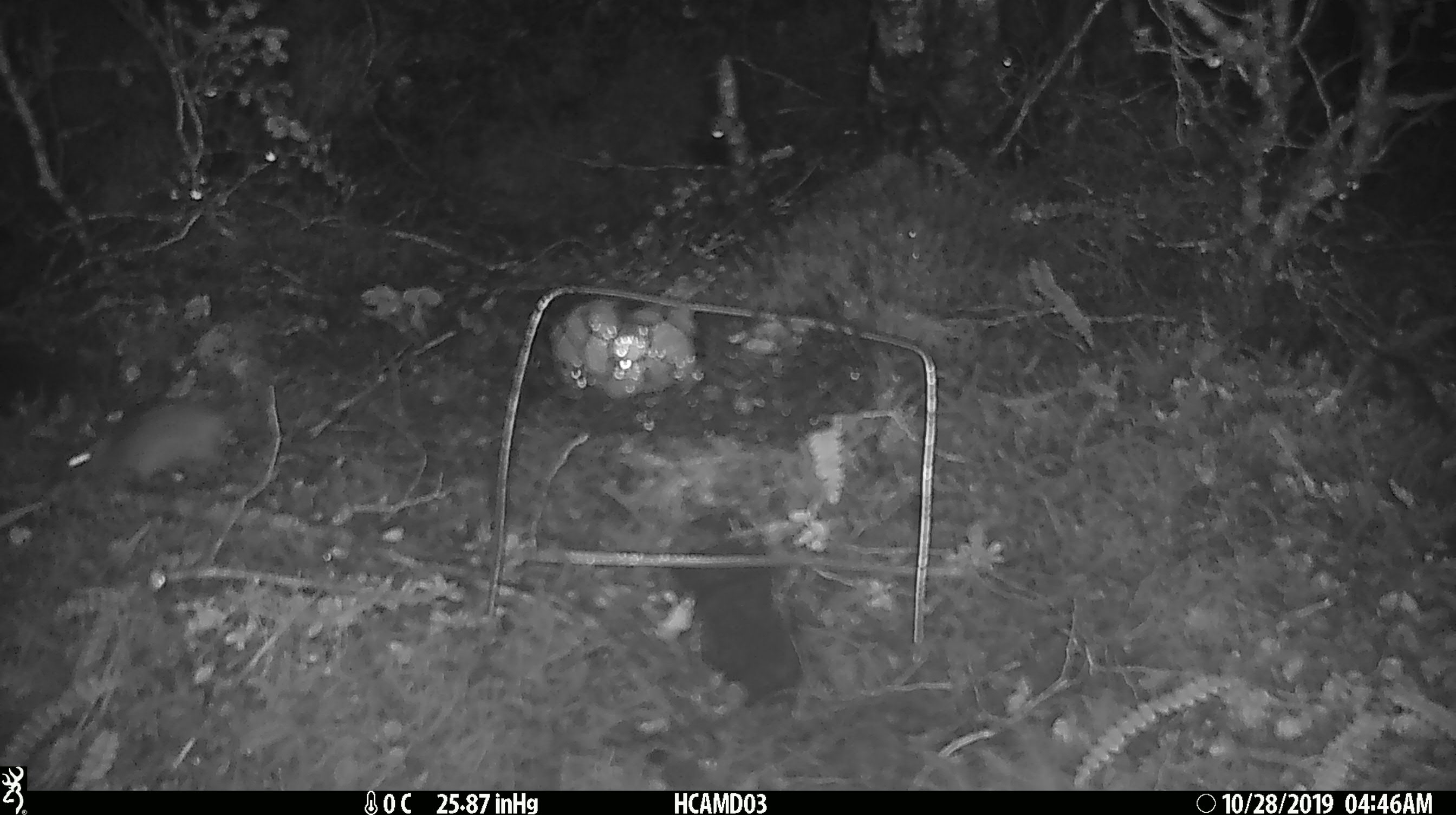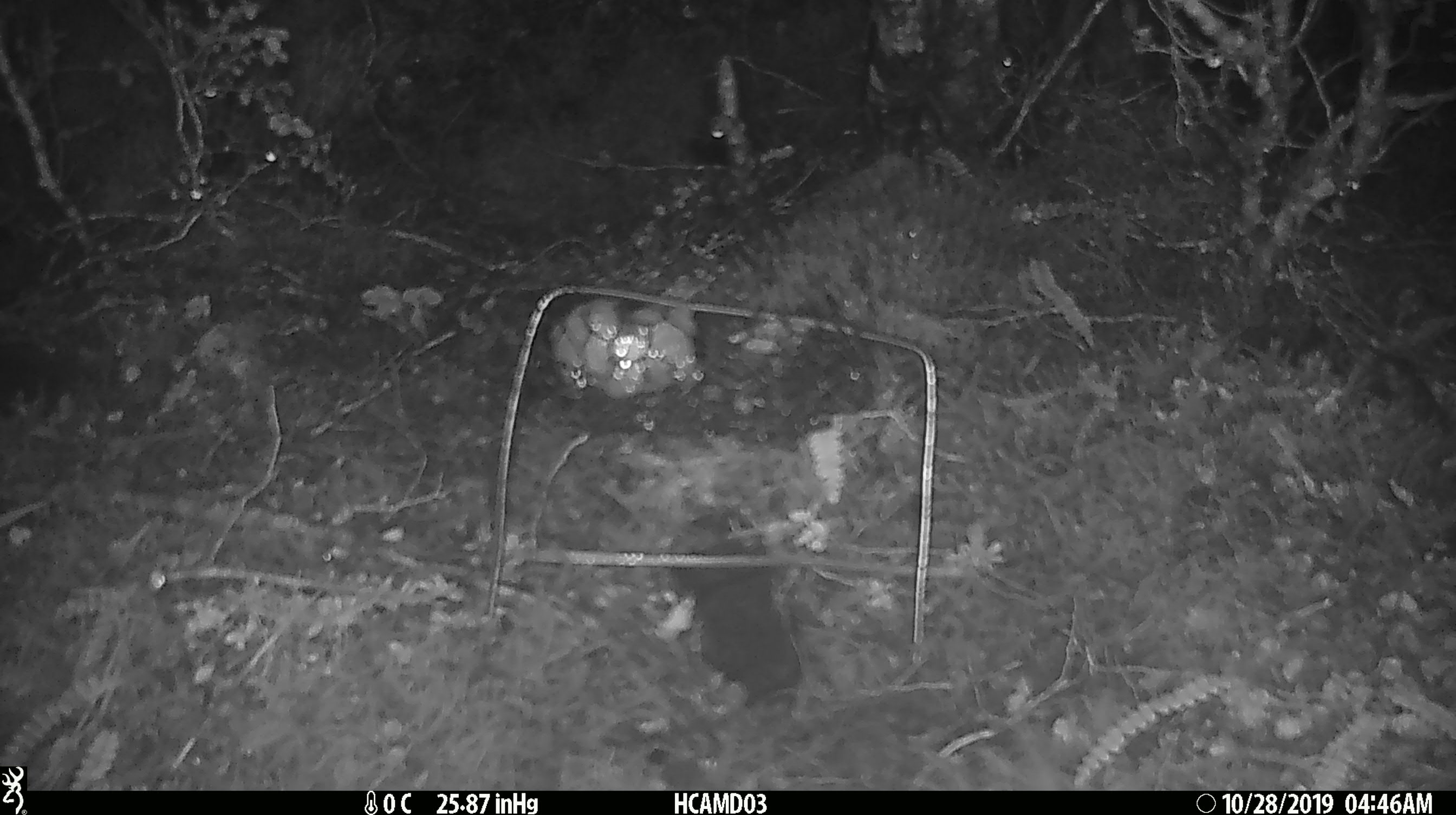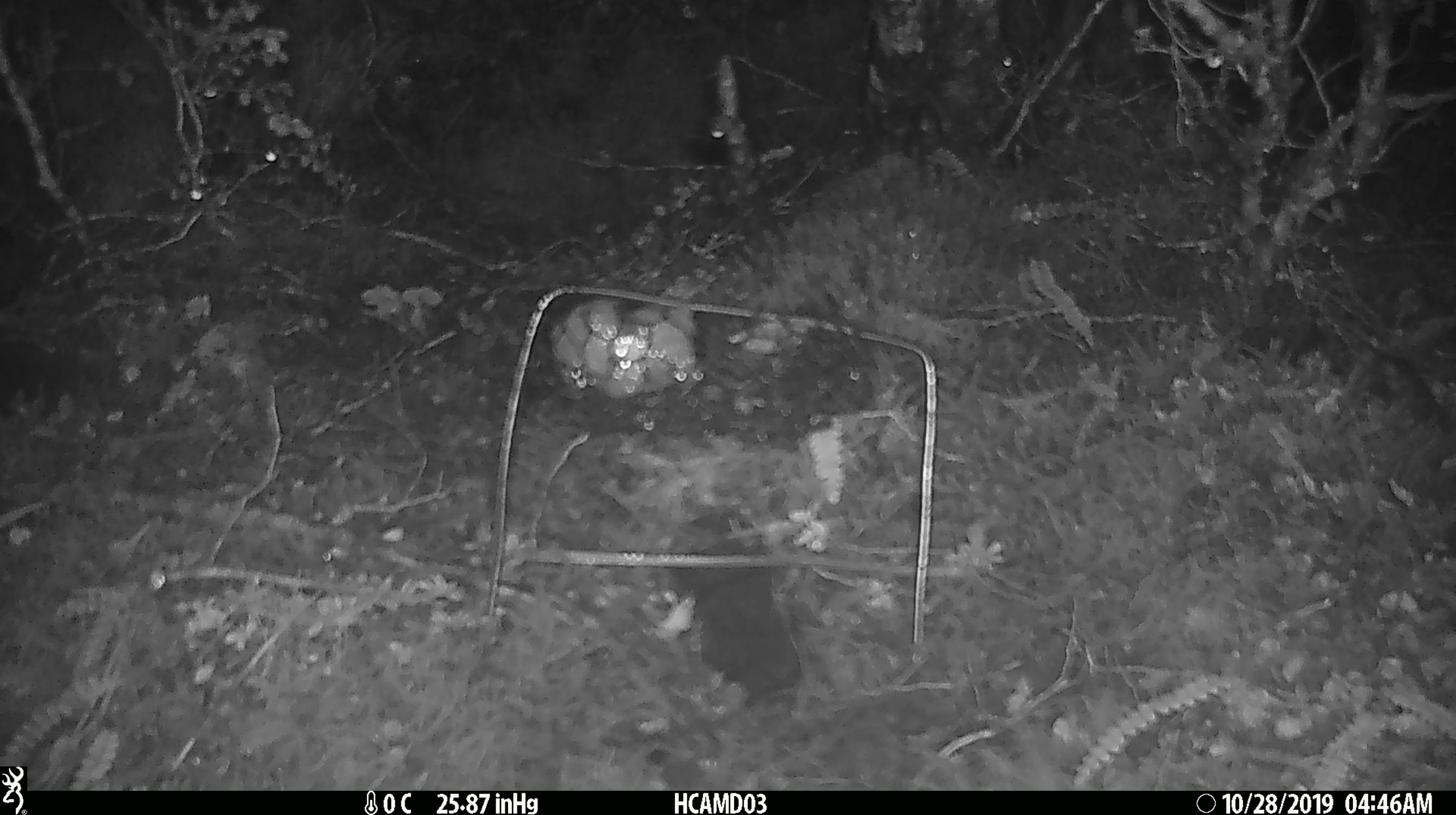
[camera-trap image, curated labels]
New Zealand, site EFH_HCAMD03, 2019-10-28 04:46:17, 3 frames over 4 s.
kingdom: Animalia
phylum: Chordata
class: Mammalia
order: Rodentia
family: Muridae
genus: Mus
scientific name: Mus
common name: mouse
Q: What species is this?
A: Mouse (Mus).